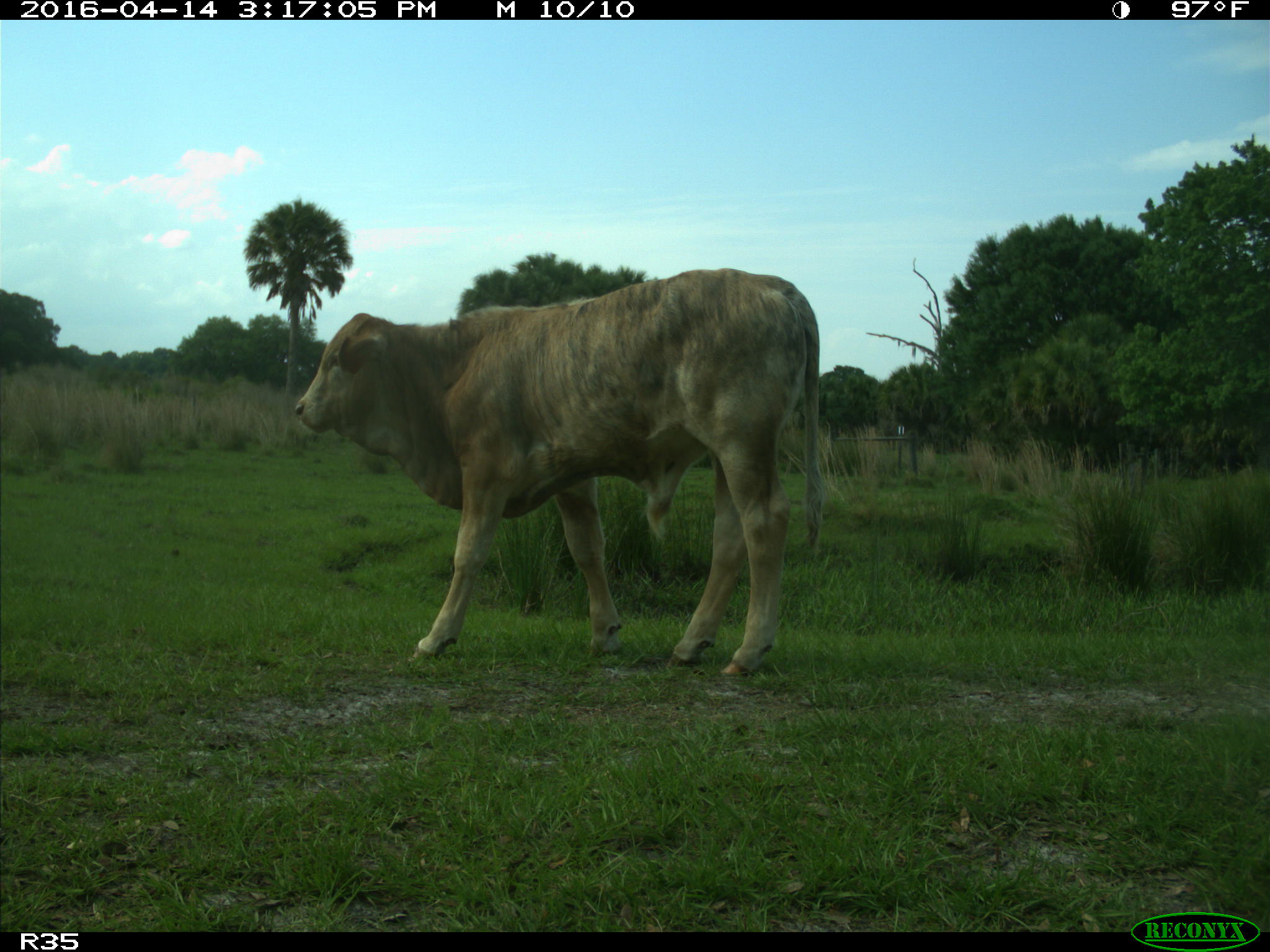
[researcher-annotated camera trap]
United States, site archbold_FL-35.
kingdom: Animalia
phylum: Chordata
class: Mammalia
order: Artiodactyla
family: Bovidae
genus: Bos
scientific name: Bos taurus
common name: domestic cow